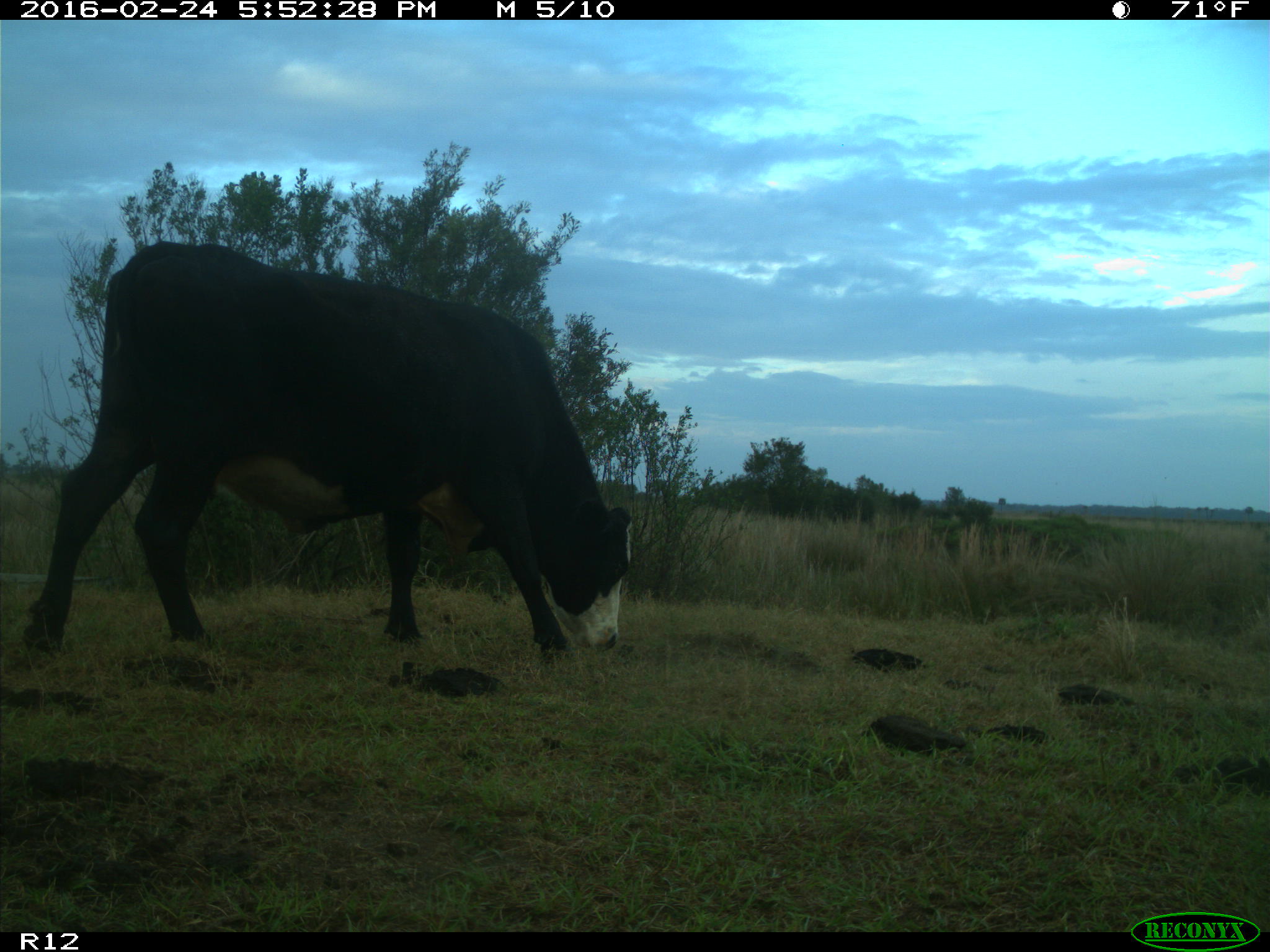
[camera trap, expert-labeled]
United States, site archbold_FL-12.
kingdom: Animalia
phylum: Chordata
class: Mammalia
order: Artiodactyla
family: Bovidae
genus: Bos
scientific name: Bos taurus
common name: domestic cow